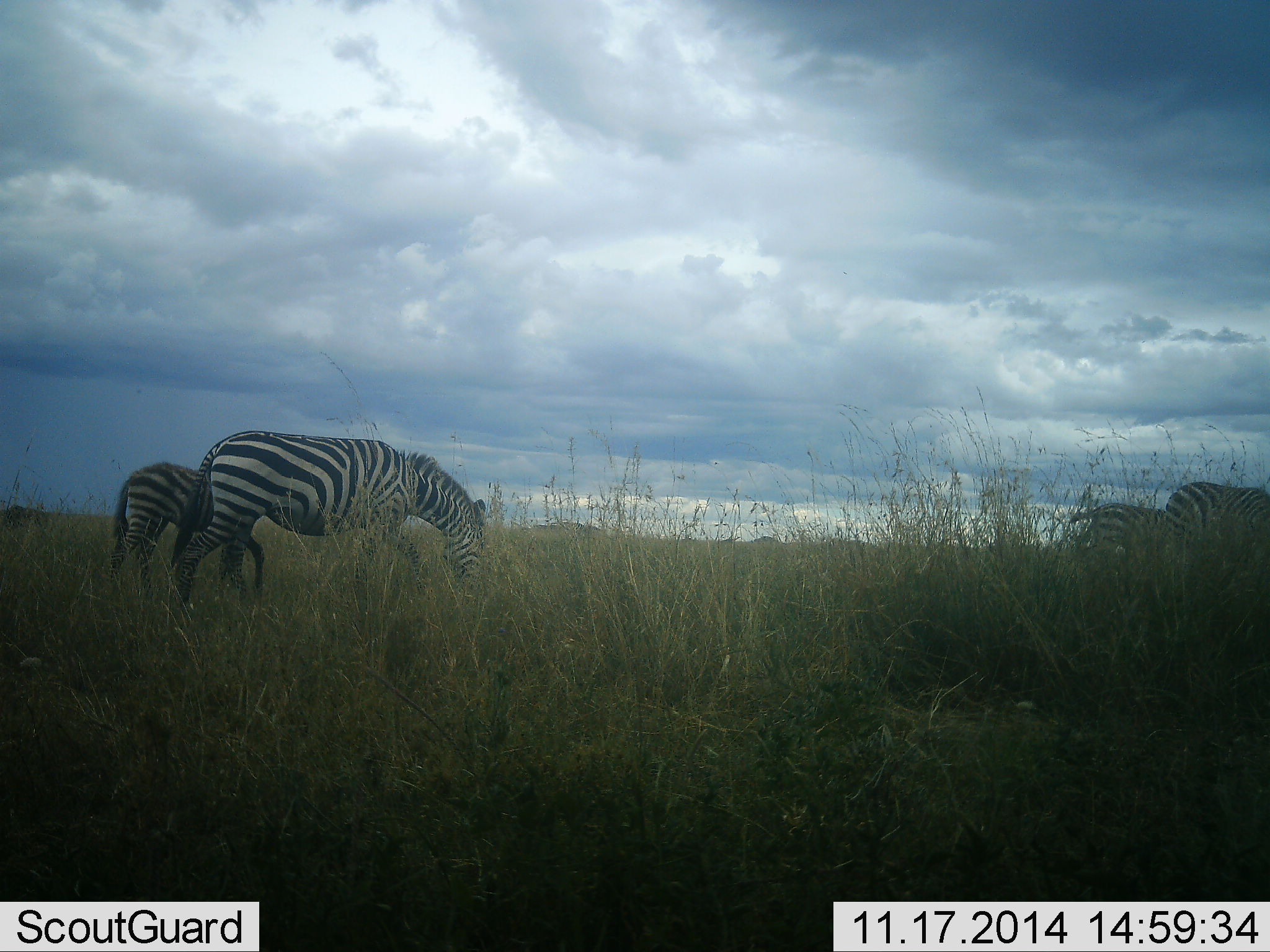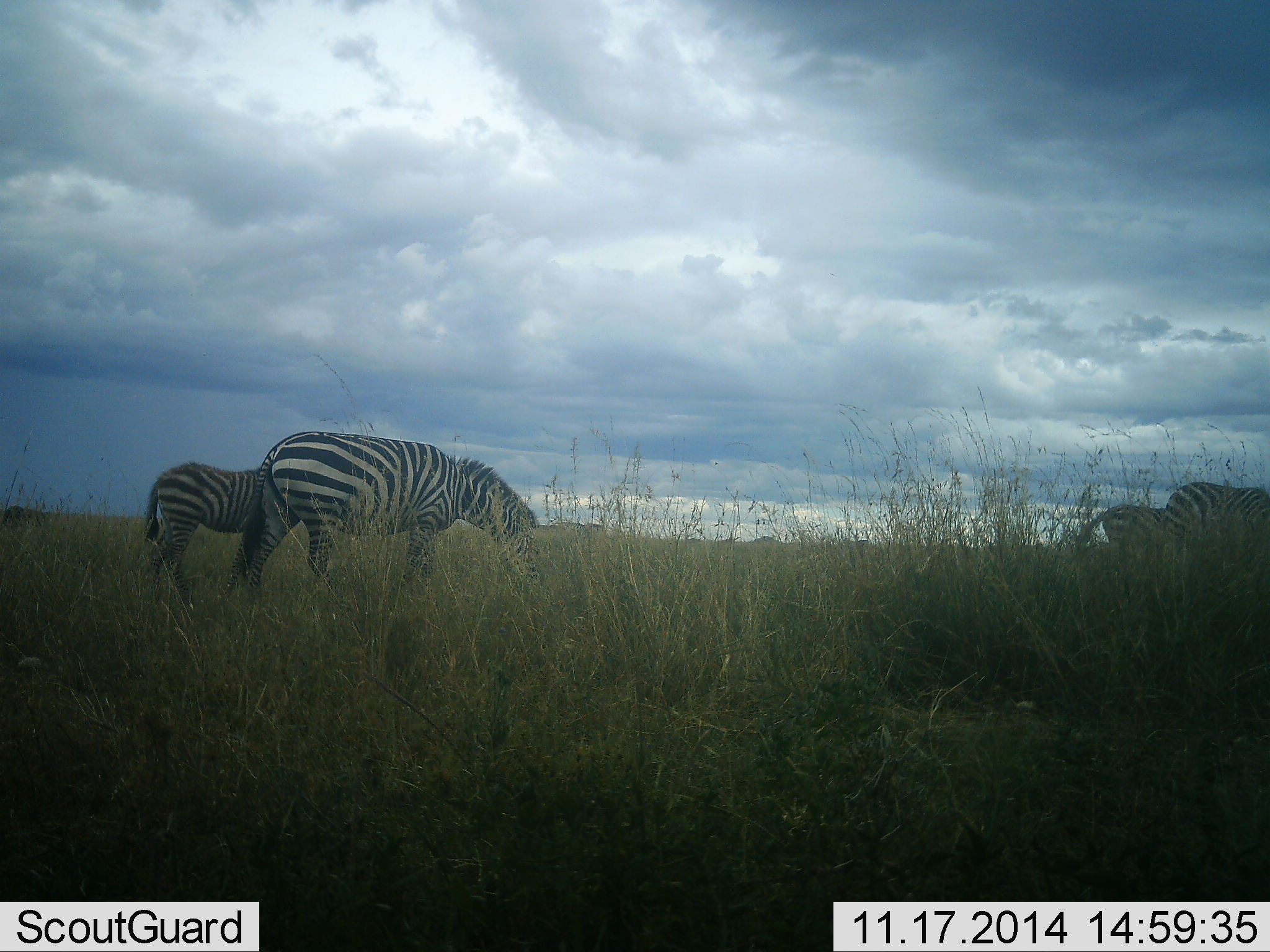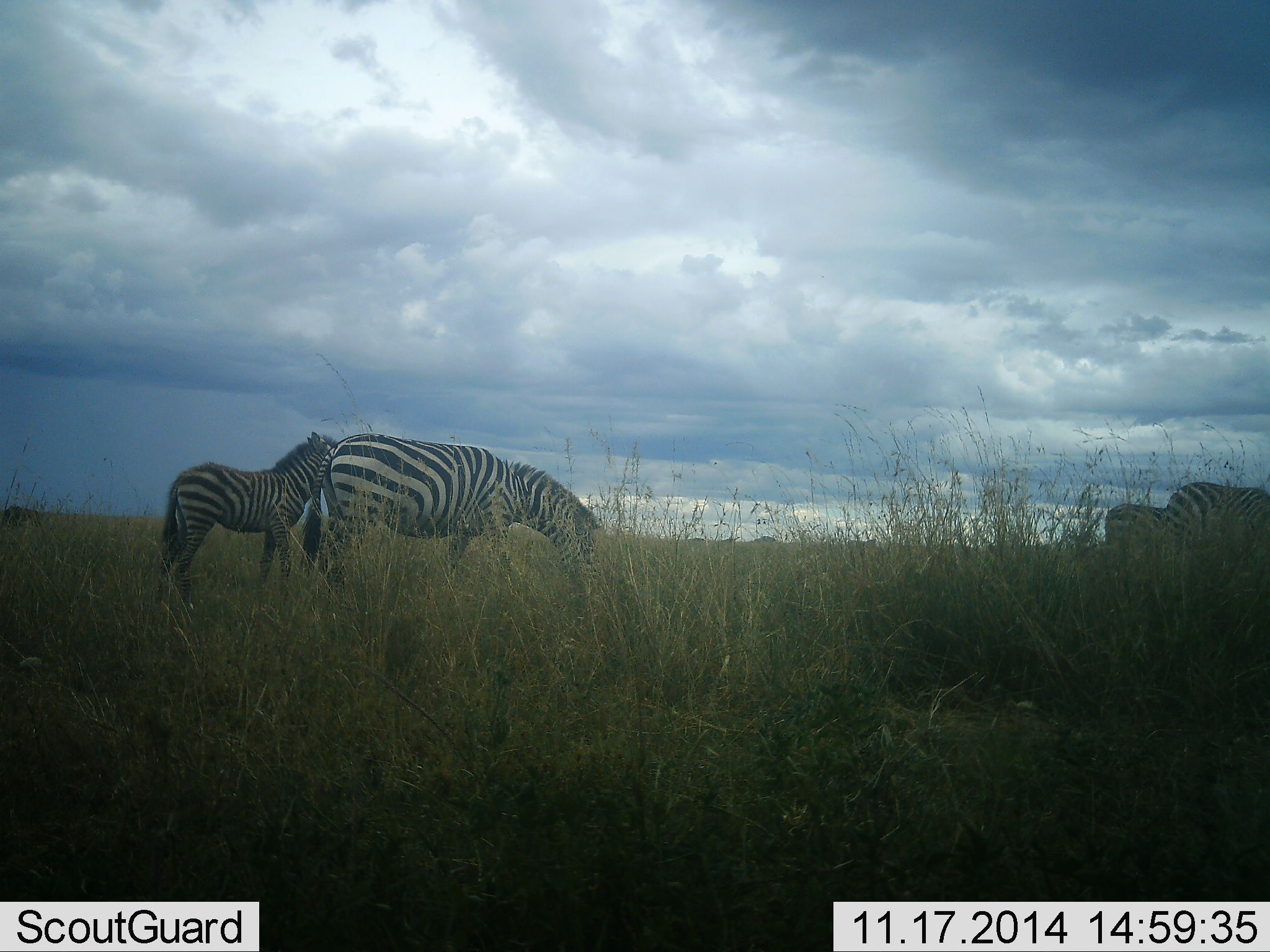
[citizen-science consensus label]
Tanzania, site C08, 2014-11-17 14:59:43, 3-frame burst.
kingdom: Animalia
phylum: Chordata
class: Mammalia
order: Perissodactyla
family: Equidae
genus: Equus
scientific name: Equus quagga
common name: plains zebra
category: zebra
Zebra (plains zebra) (Equus quagga), count 4. Behavior (volunteer vote fractions): standing 30%, resting 0%, moving 80%, interacting 0%. Young present (vote fraction): 10%. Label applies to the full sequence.